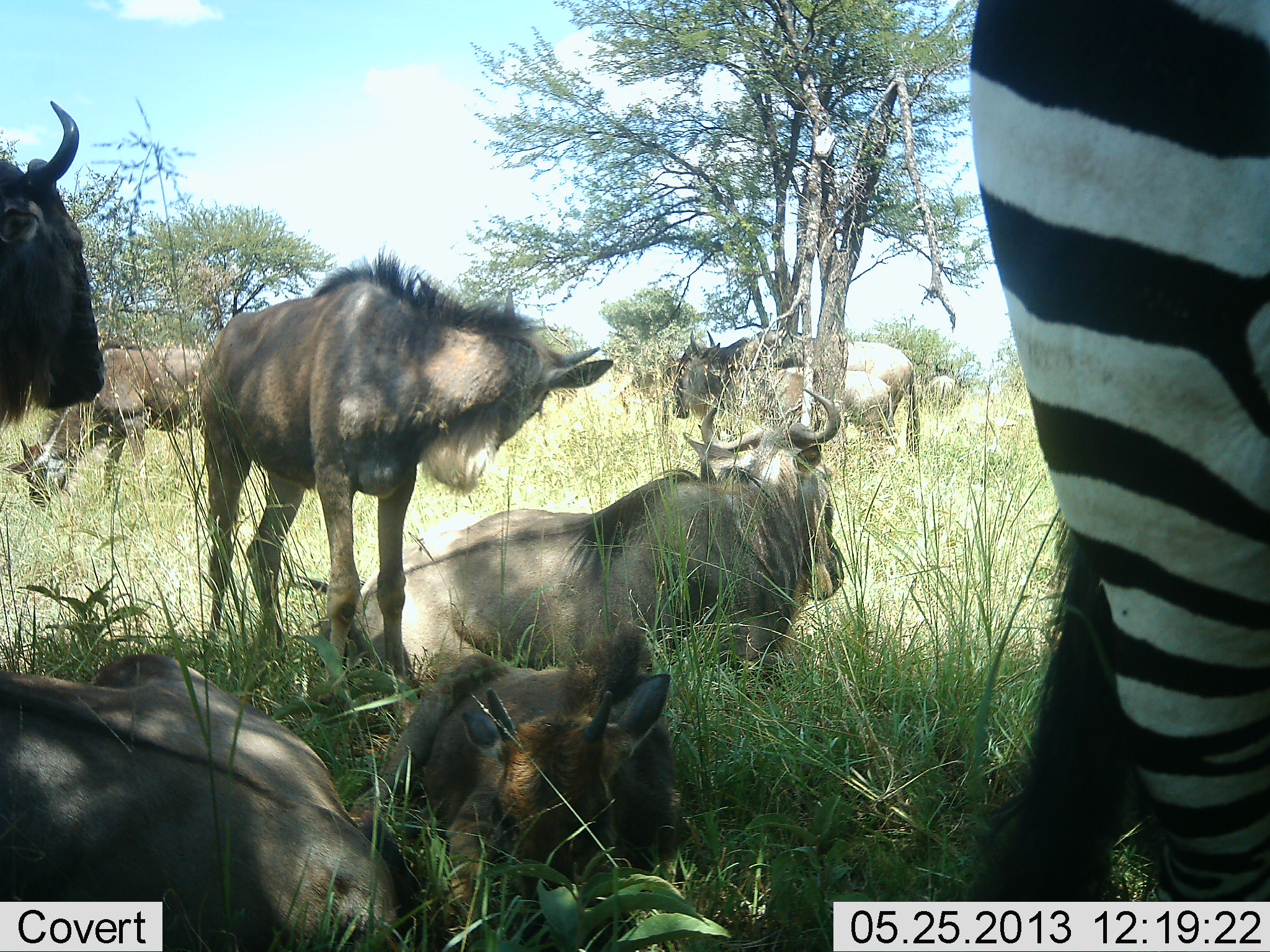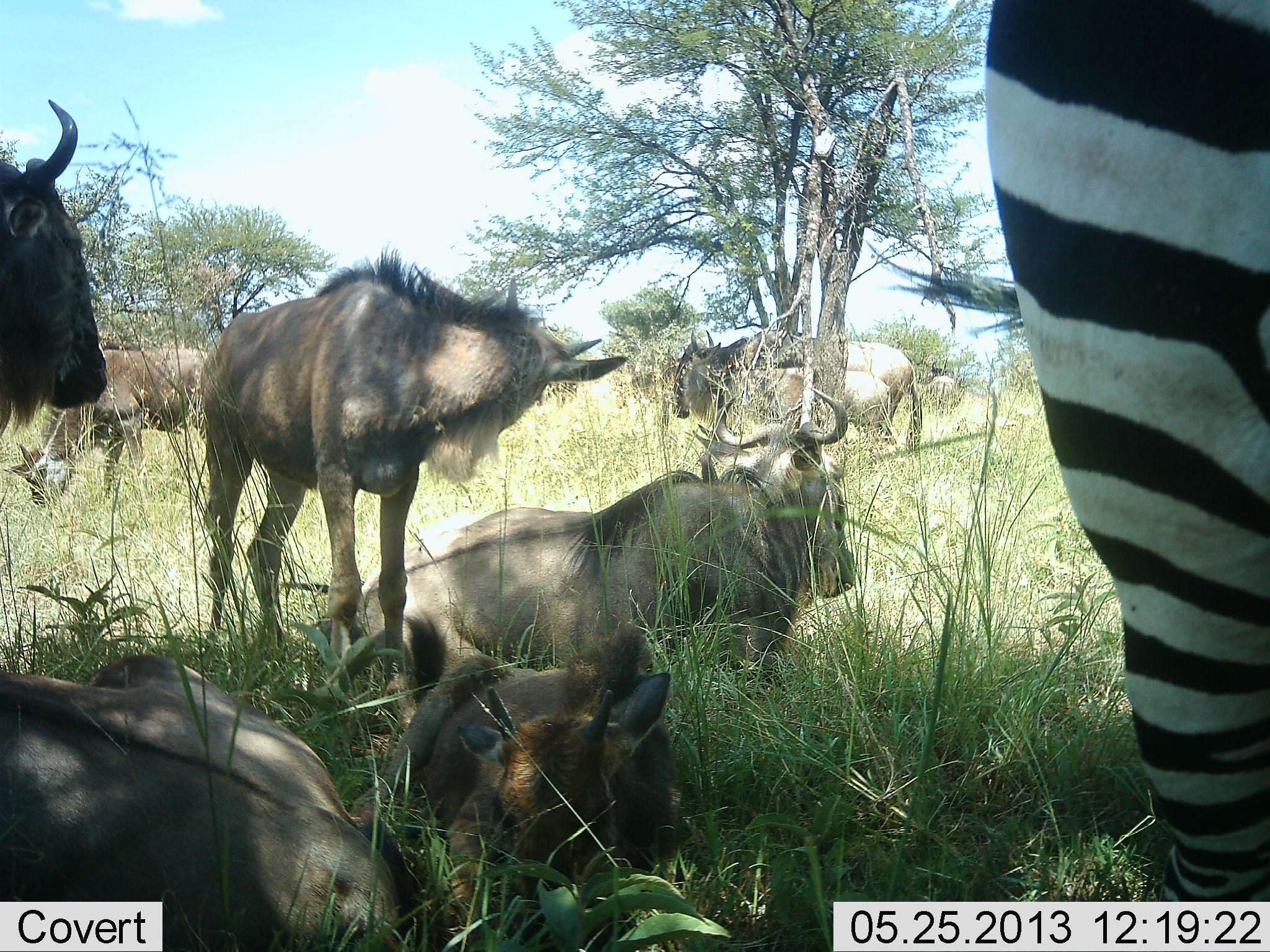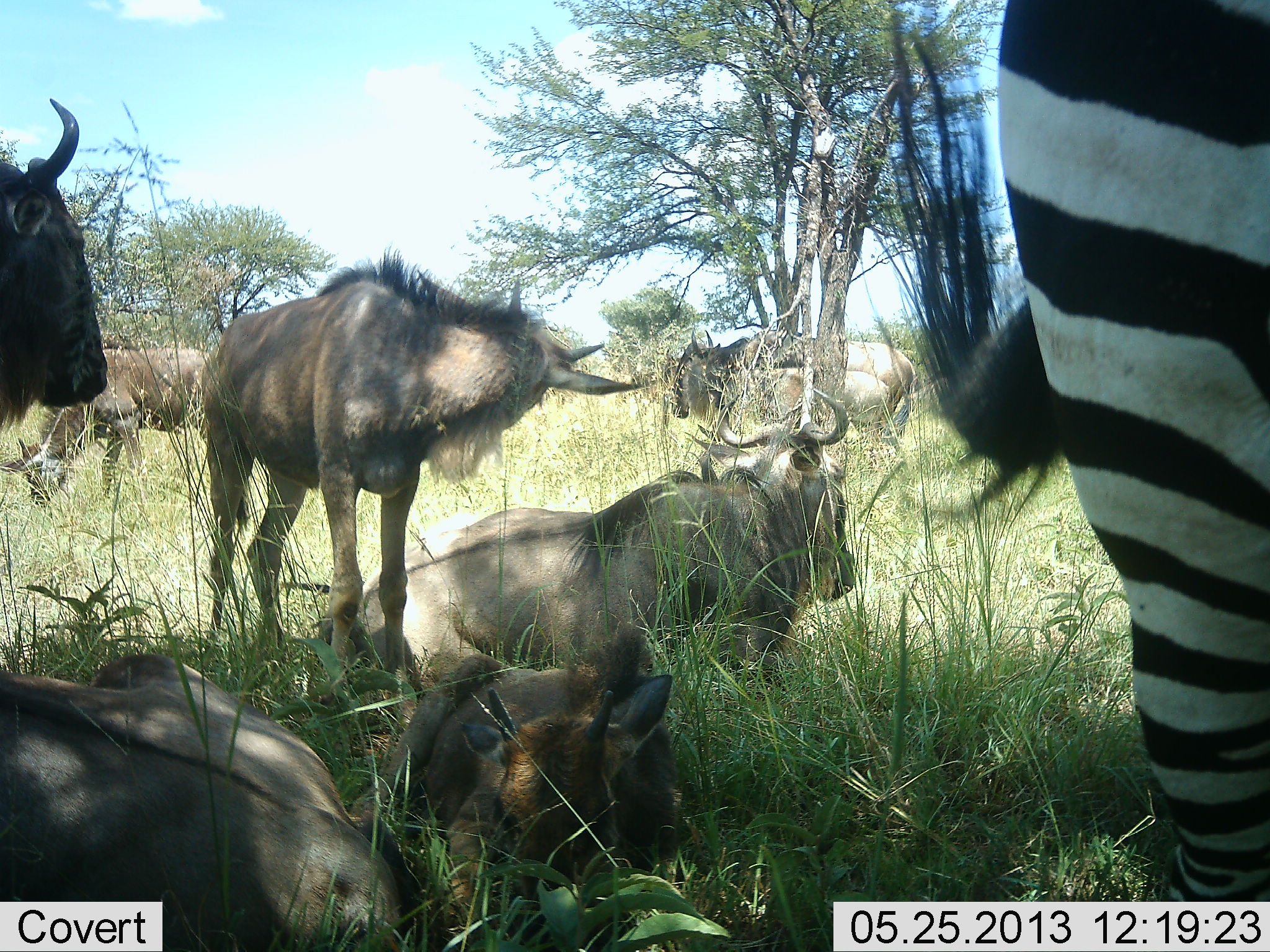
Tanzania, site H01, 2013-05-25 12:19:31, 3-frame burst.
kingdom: Animalia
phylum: Chordata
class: Mammalia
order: Artiodactyla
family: Bovidae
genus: Connochaetes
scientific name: Connochaetes taurinus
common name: blue wildebeest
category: wildebeest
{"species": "wildebeest (blue wildebeest) (Connochaetes taurinus)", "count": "8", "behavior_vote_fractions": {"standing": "86%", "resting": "100%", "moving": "5%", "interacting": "0%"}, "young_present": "50%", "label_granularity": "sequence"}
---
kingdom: Animalia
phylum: Chordata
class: Mammalia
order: Perissodactyla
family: Equidae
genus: Equus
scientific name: Equus quagga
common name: plains zebra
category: zebra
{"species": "zebra (plains zebra) (Equus quagga)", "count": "1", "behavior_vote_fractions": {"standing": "100%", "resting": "0%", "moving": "9%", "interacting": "5%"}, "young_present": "0%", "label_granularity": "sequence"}